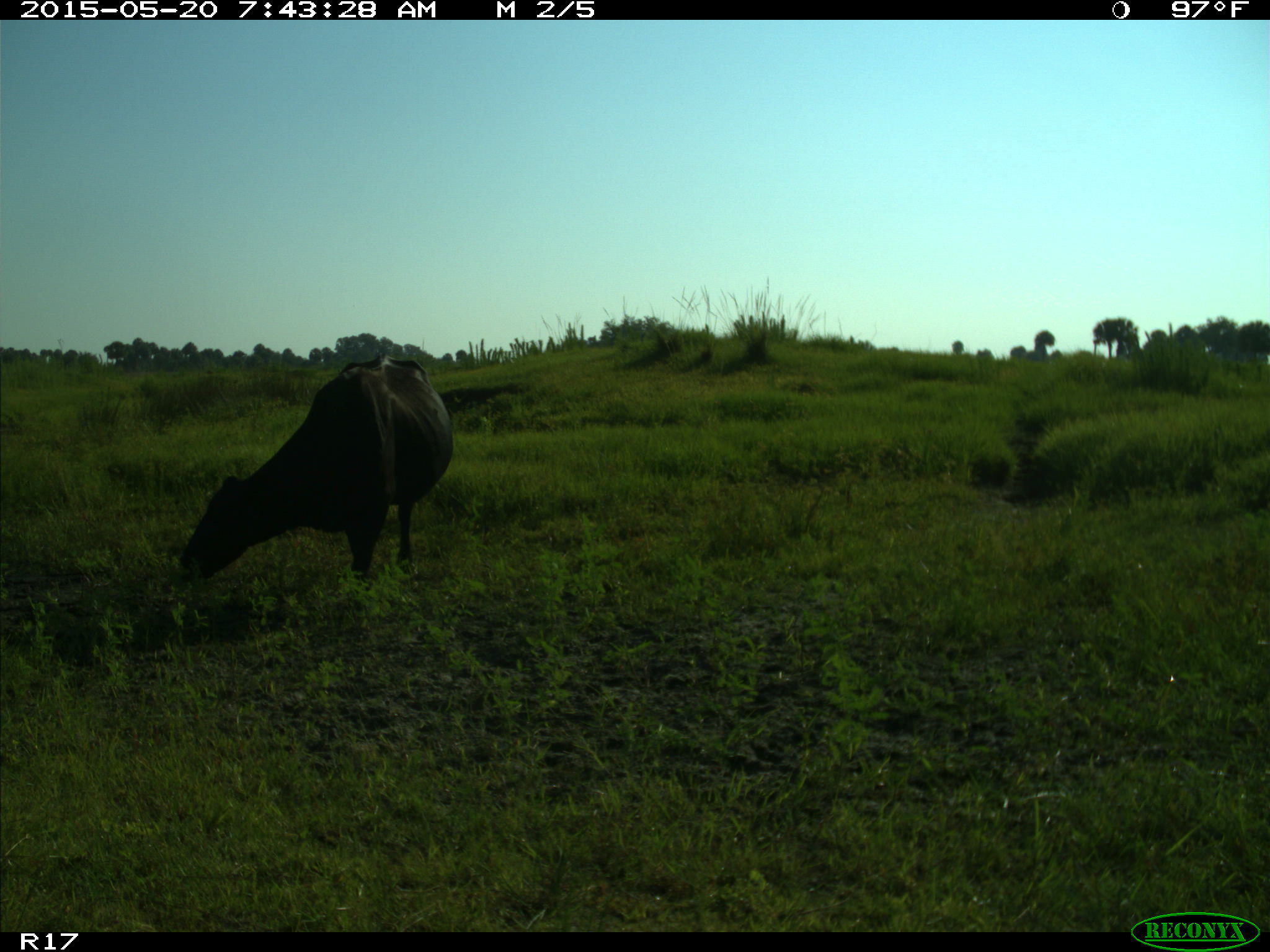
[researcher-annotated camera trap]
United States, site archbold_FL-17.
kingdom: Animalia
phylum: Chordata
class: Mammalia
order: Artiodactyla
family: Bovidae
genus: Bos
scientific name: Bos taurus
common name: domestic cow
Bos taurus (domestic cow).